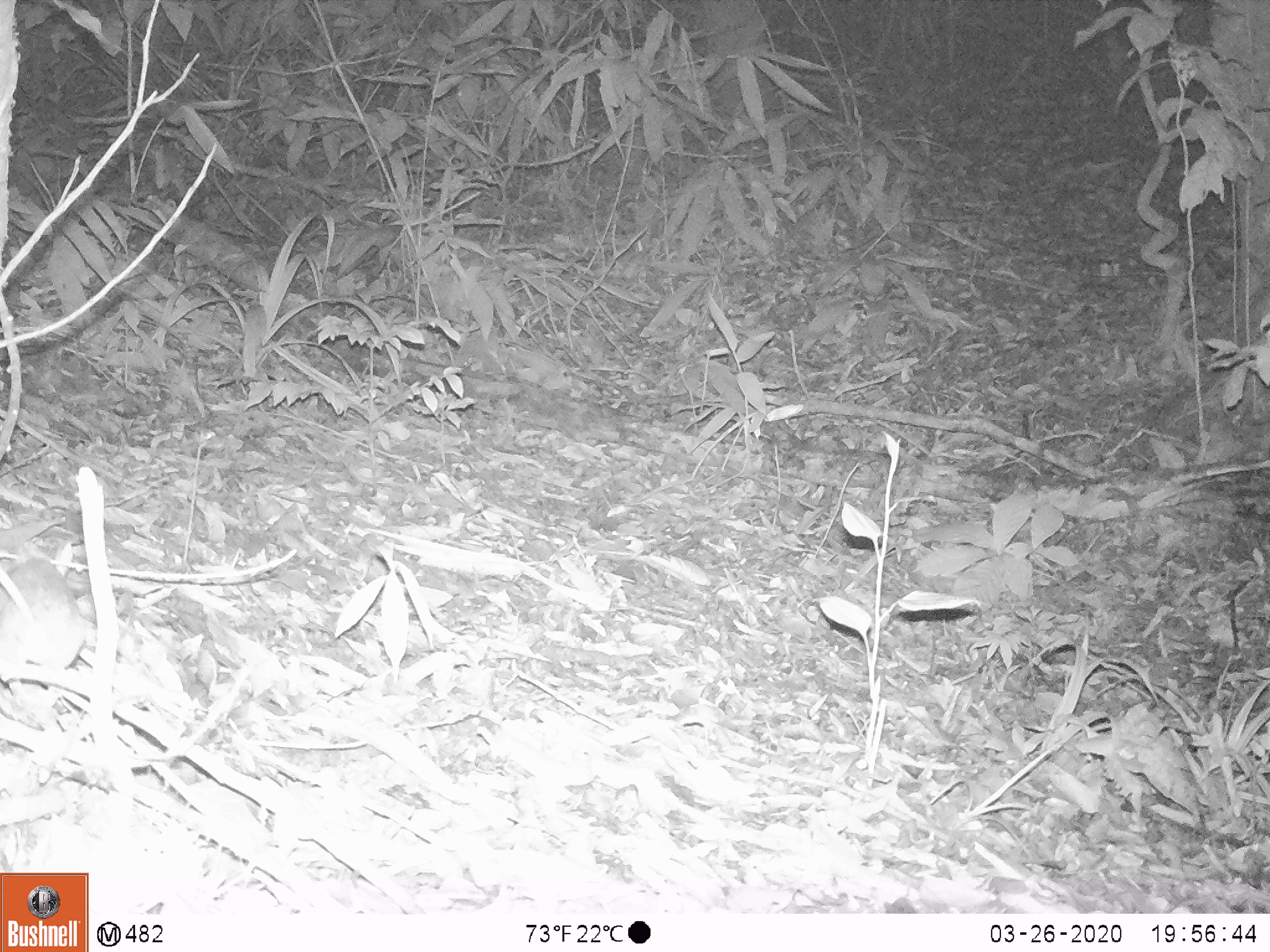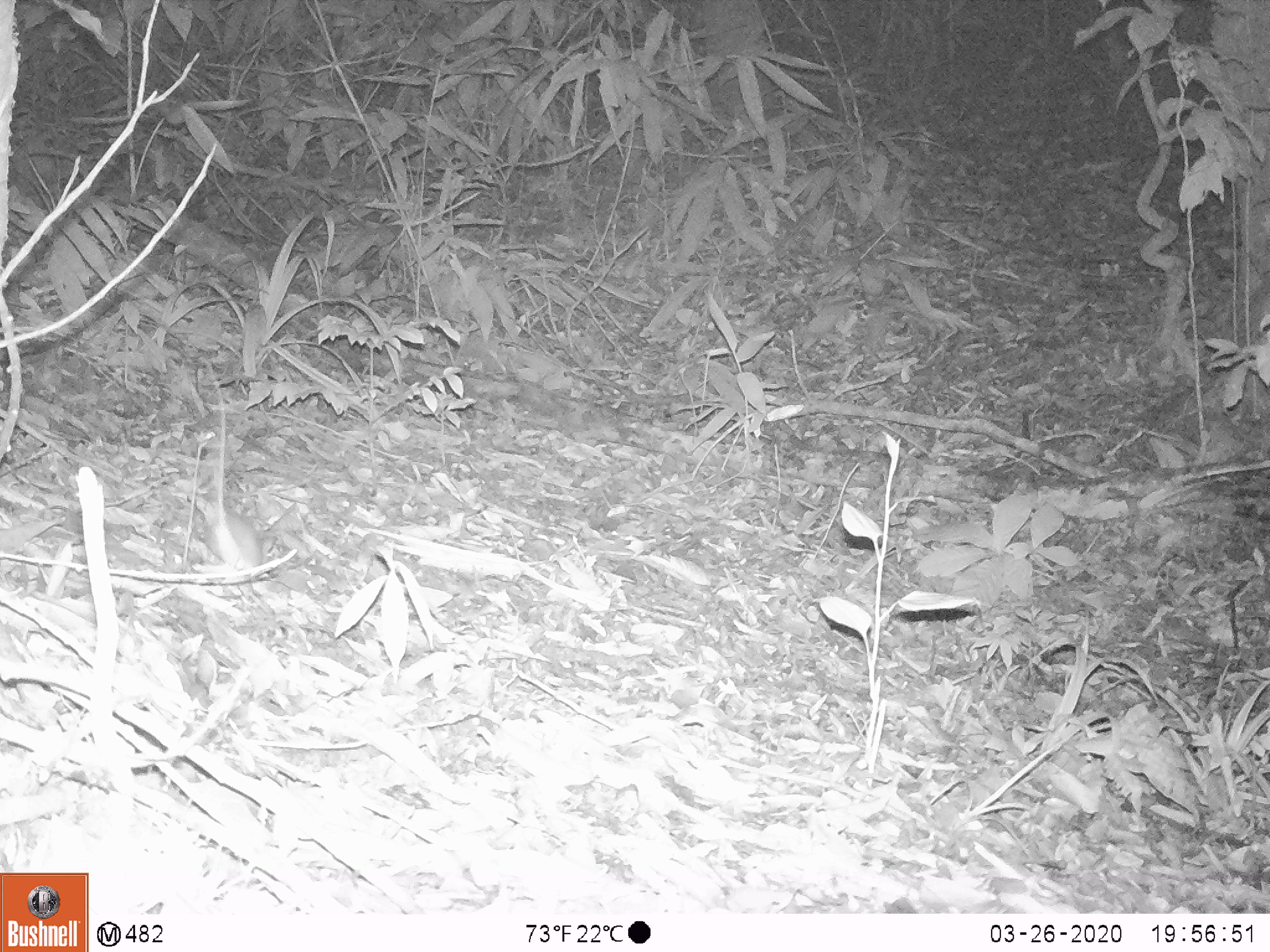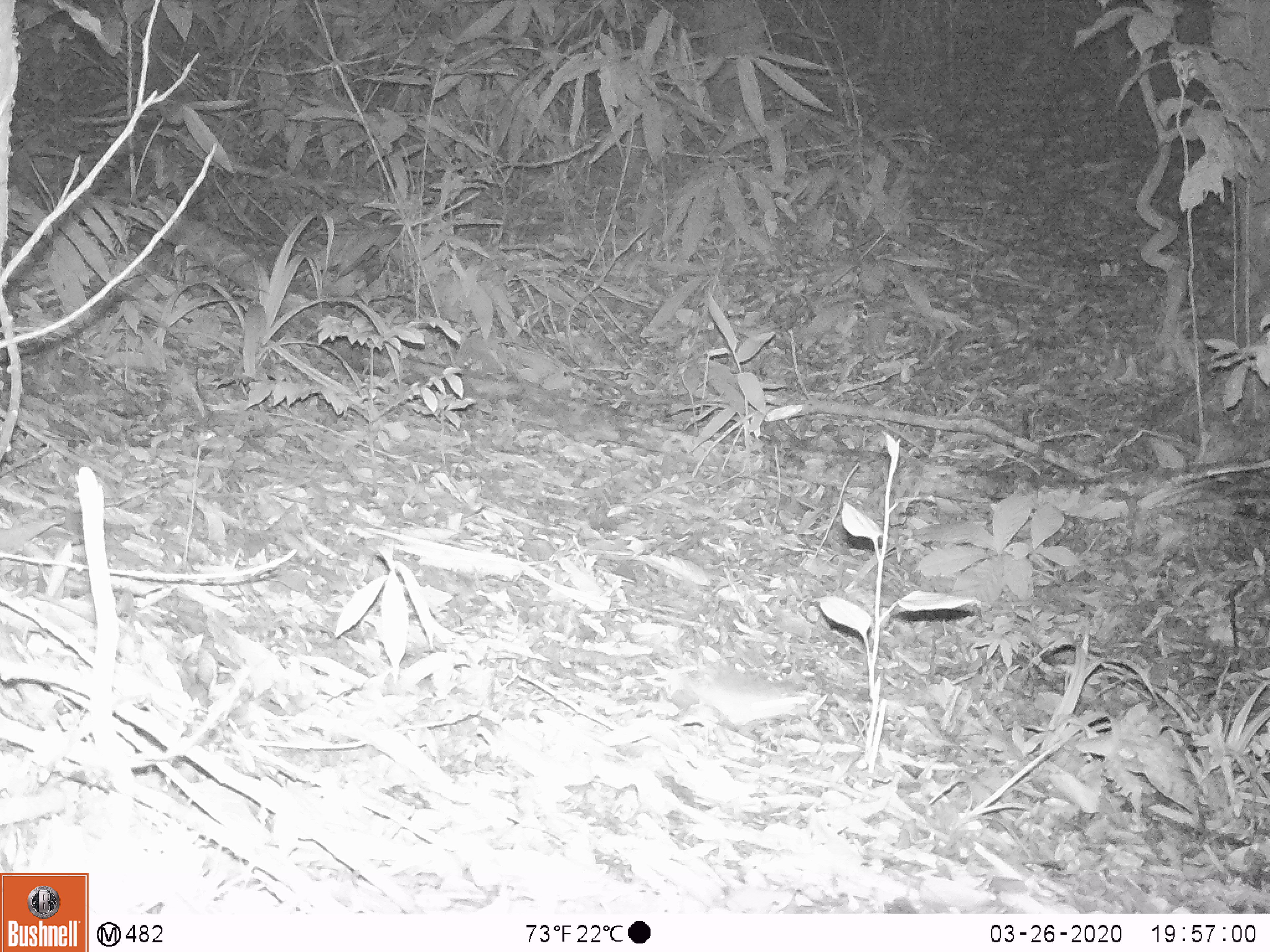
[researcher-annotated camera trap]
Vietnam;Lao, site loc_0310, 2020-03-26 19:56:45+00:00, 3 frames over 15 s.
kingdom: Animalia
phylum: Chordata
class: Mammalia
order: Rodentia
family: Muridae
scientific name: Muridae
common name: old-world mice and rats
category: unidentified murid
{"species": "unidentified murid (old-world mice and rats) (Muridae)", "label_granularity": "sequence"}